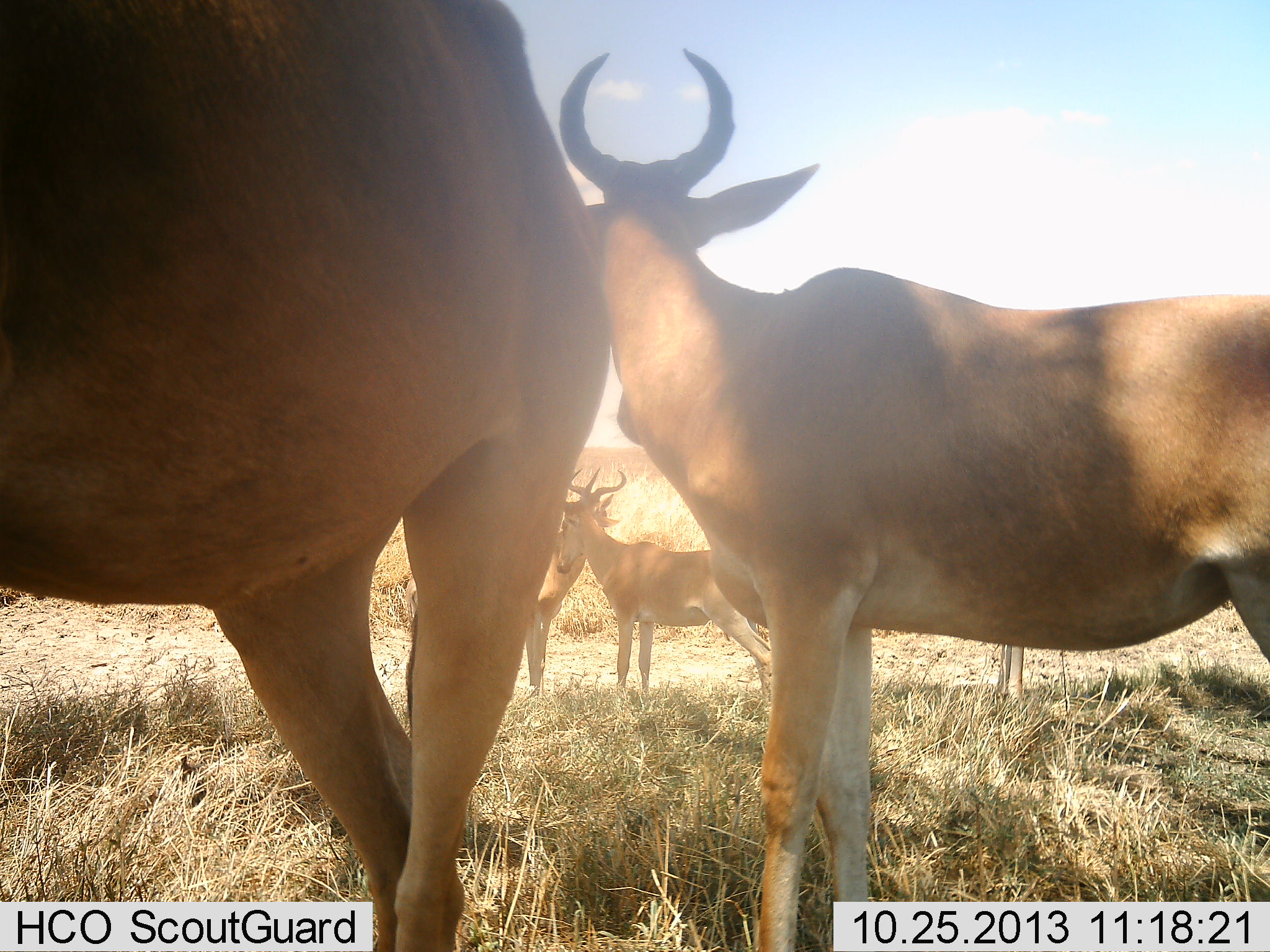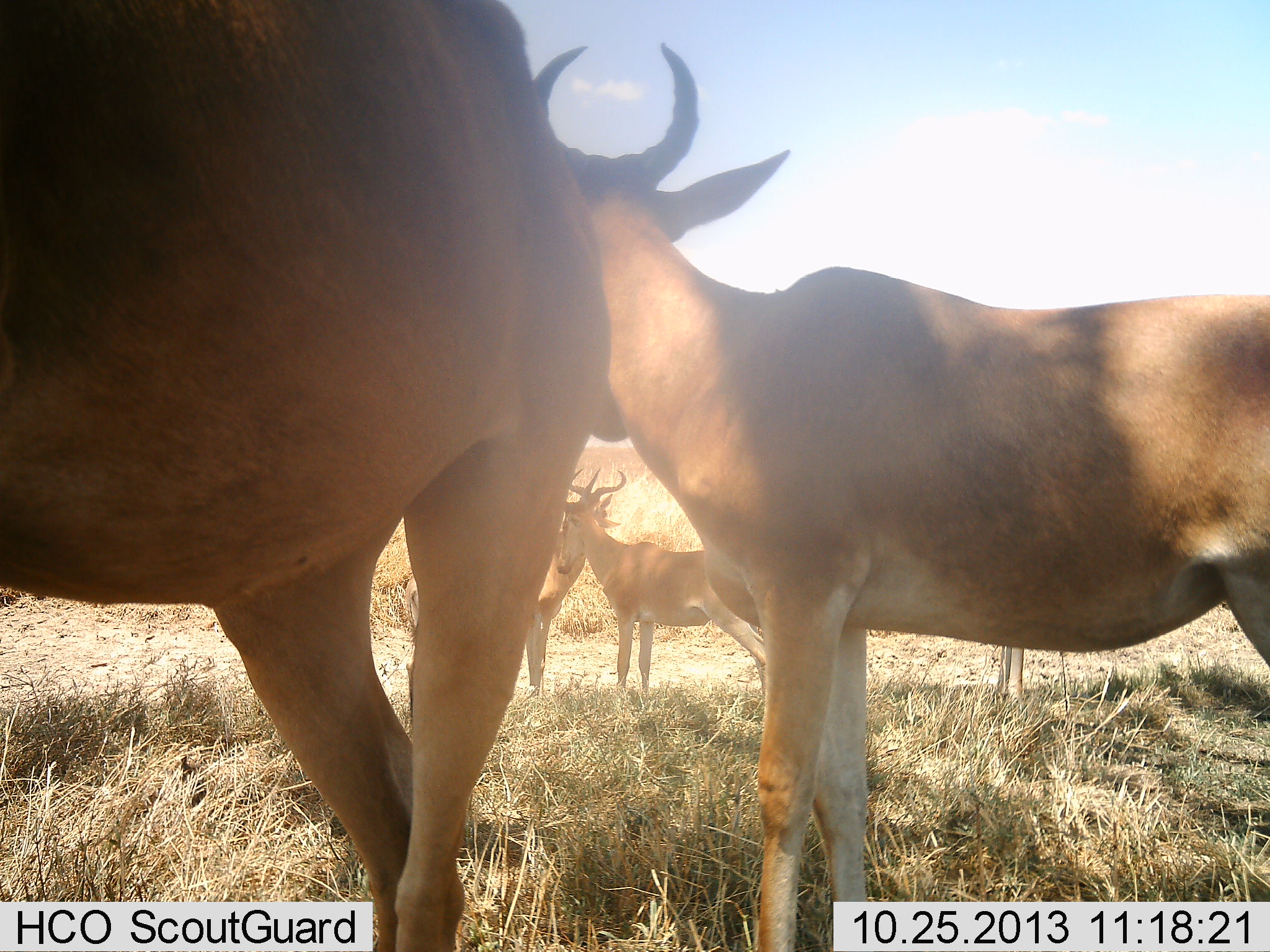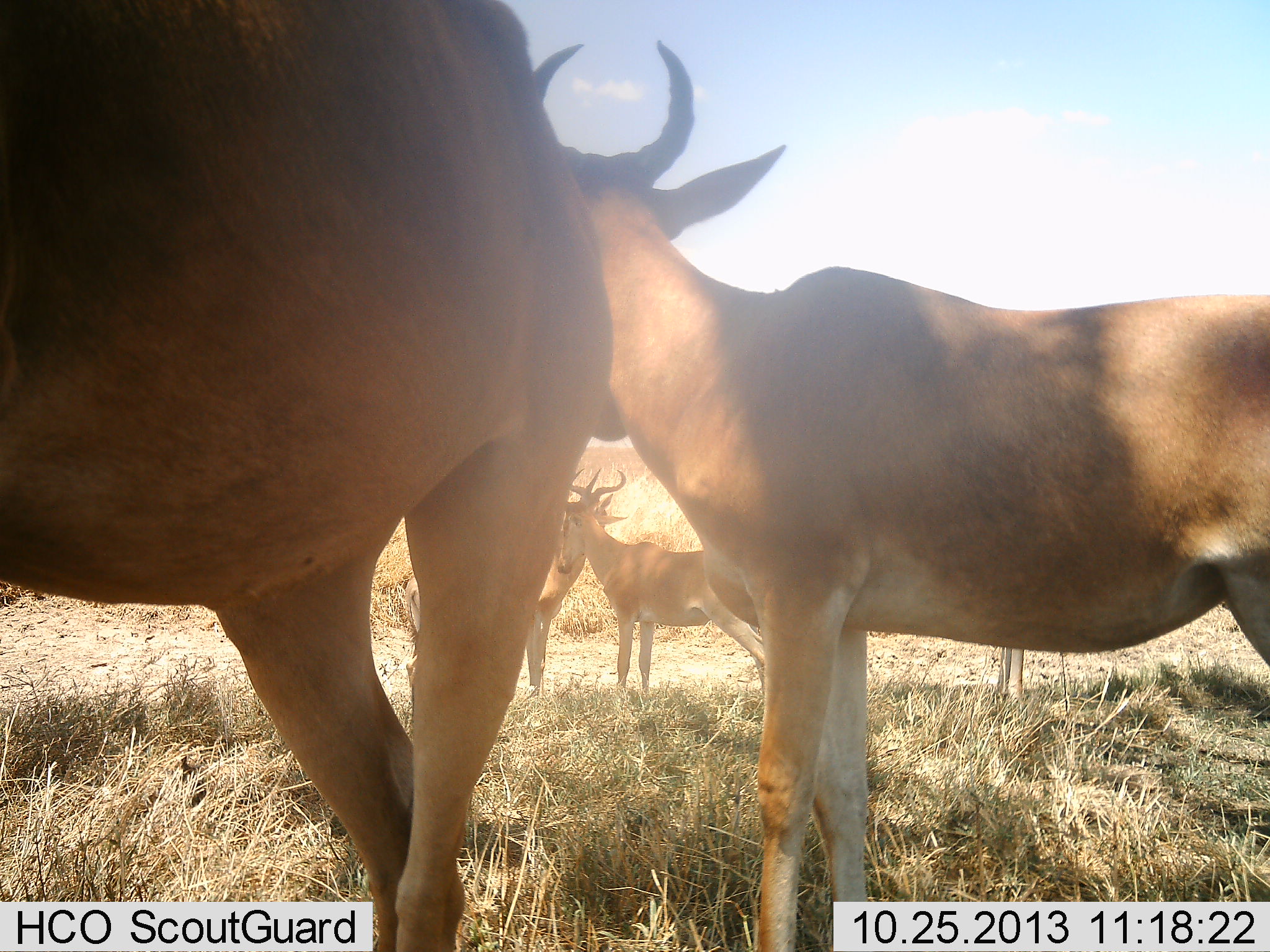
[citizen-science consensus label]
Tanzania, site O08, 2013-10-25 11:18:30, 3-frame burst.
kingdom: Animalia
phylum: Chordata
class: Mammalia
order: Artiodactyla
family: Bovidae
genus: Alcelaphus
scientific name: Alcelaphus buselaphus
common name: hartebeest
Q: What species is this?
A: Hartebeest (Alcelaphus buselaphus).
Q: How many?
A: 4.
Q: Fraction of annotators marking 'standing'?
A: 90%.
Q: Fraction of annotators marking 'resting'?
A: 5%.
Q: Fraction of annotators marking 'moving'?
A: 0%.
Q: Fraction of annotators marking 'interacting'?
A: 24%.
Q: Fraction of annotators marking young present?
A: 0%.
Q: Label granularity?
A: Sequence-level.